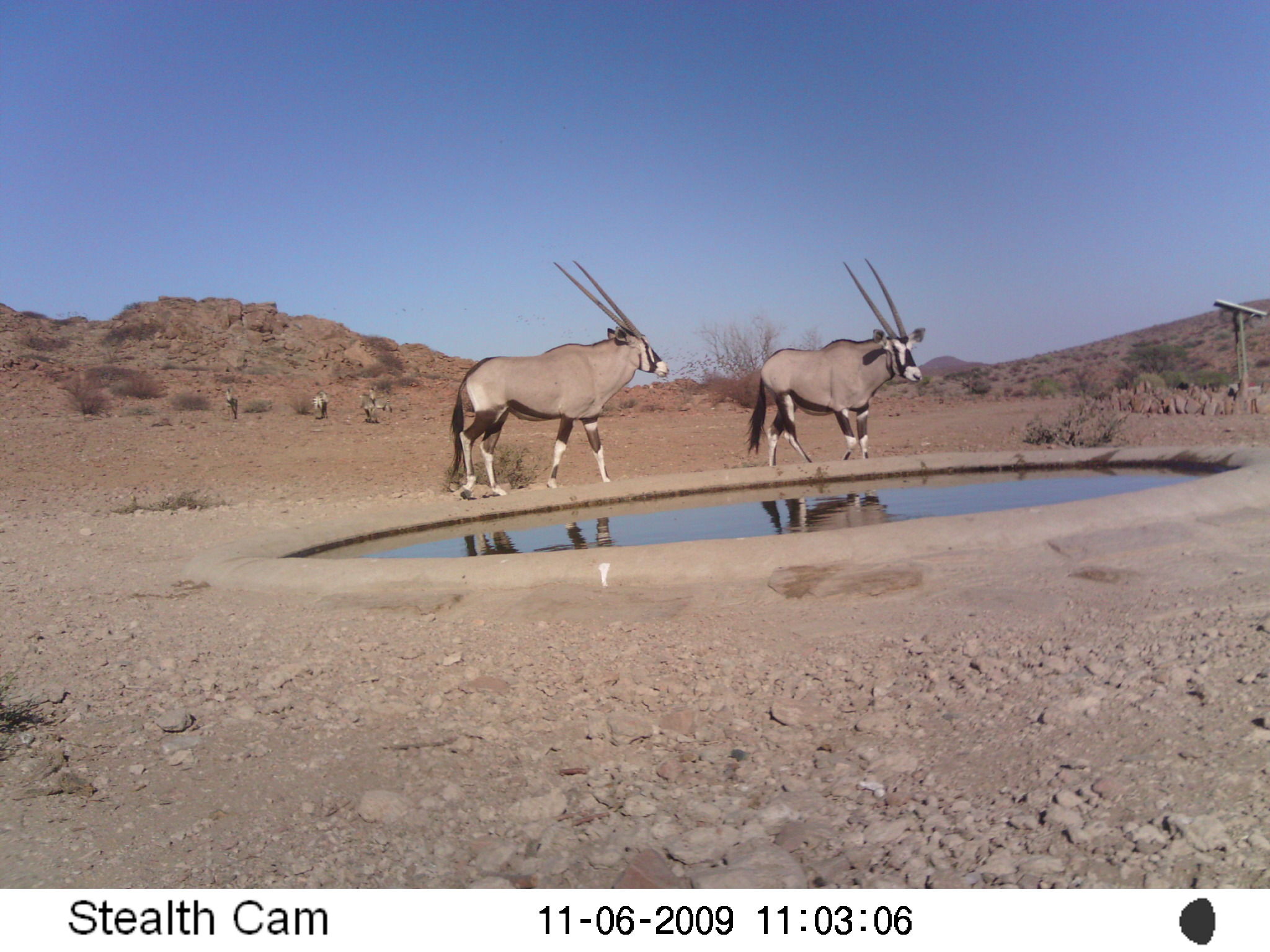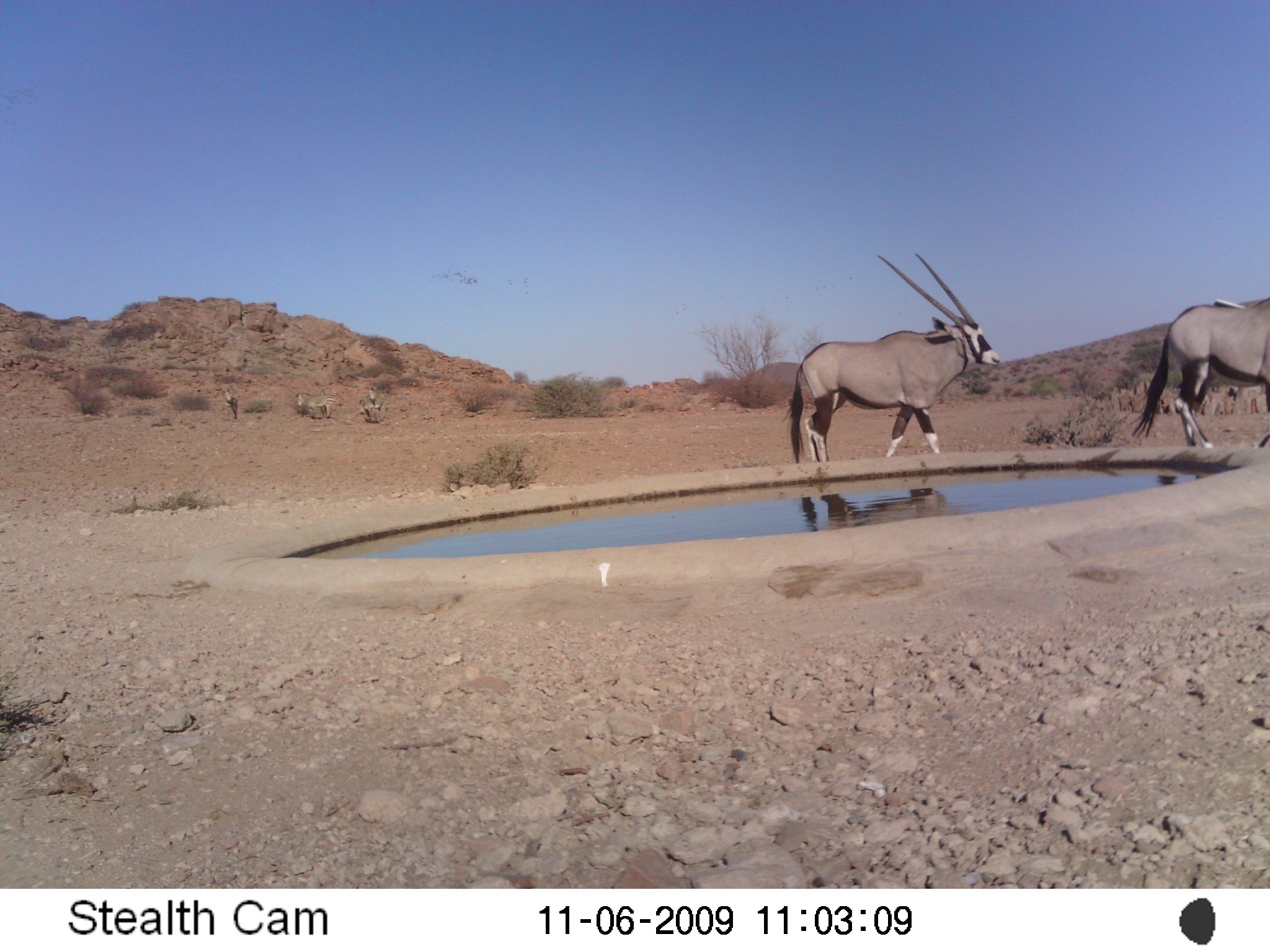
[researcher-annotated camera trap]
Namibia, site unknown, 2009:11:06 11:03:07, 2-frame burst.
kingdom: Animalia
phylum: Chordata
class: Mammalia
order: Artiodactyla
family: Bovidae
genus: Oryx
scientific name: Oryx gazella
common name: gemsbok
Oryx gazella (gemsbok).